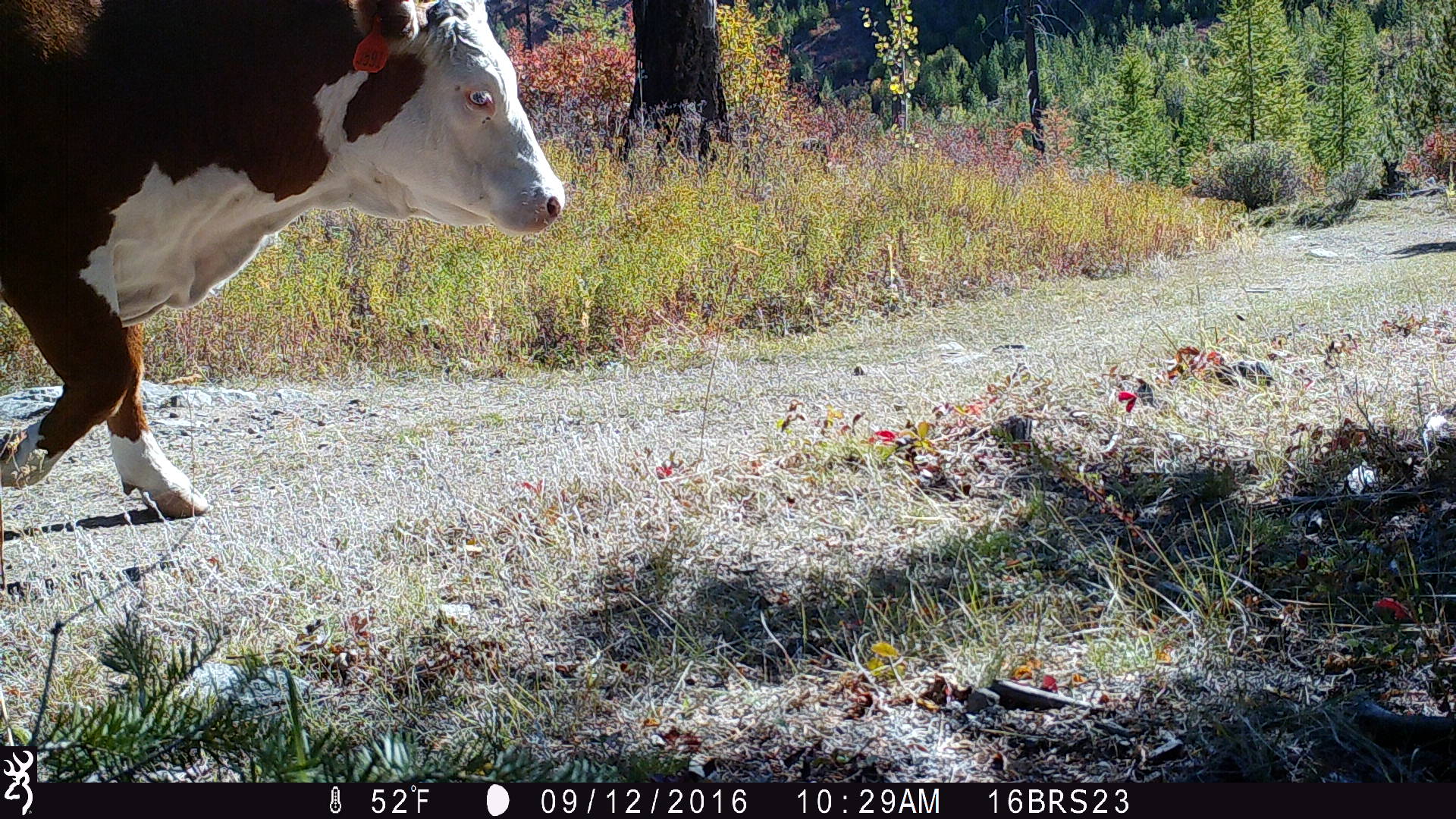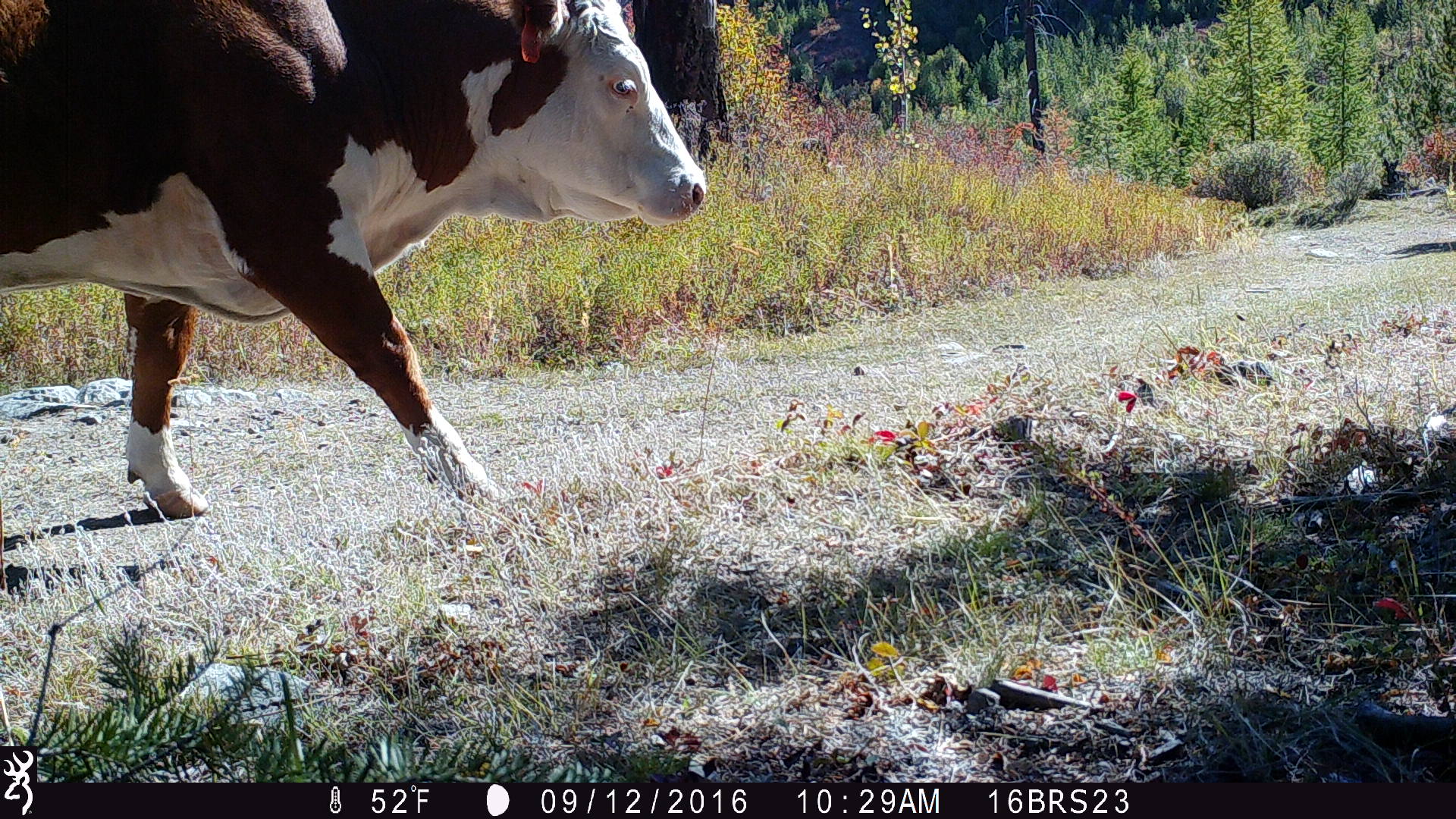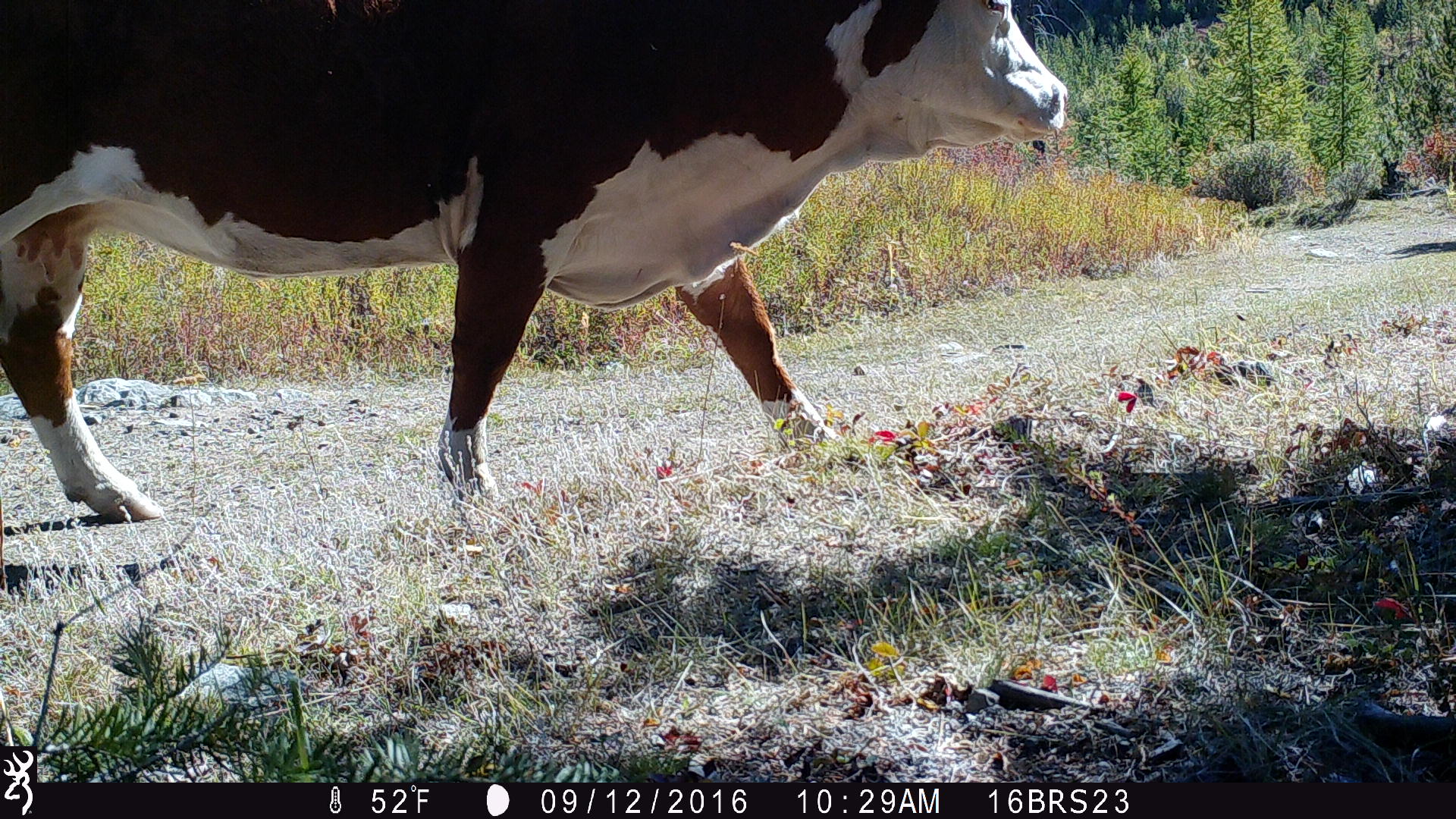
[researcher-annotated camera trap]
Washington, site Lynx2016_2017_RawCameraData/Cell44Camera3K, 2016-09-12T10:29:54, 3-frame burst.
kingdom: Animalia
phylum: Chordata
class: Mammalia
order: Artiodactyla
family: Bovidae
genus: Bos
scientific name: Bos taurus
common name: domestic cattle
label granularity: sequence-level